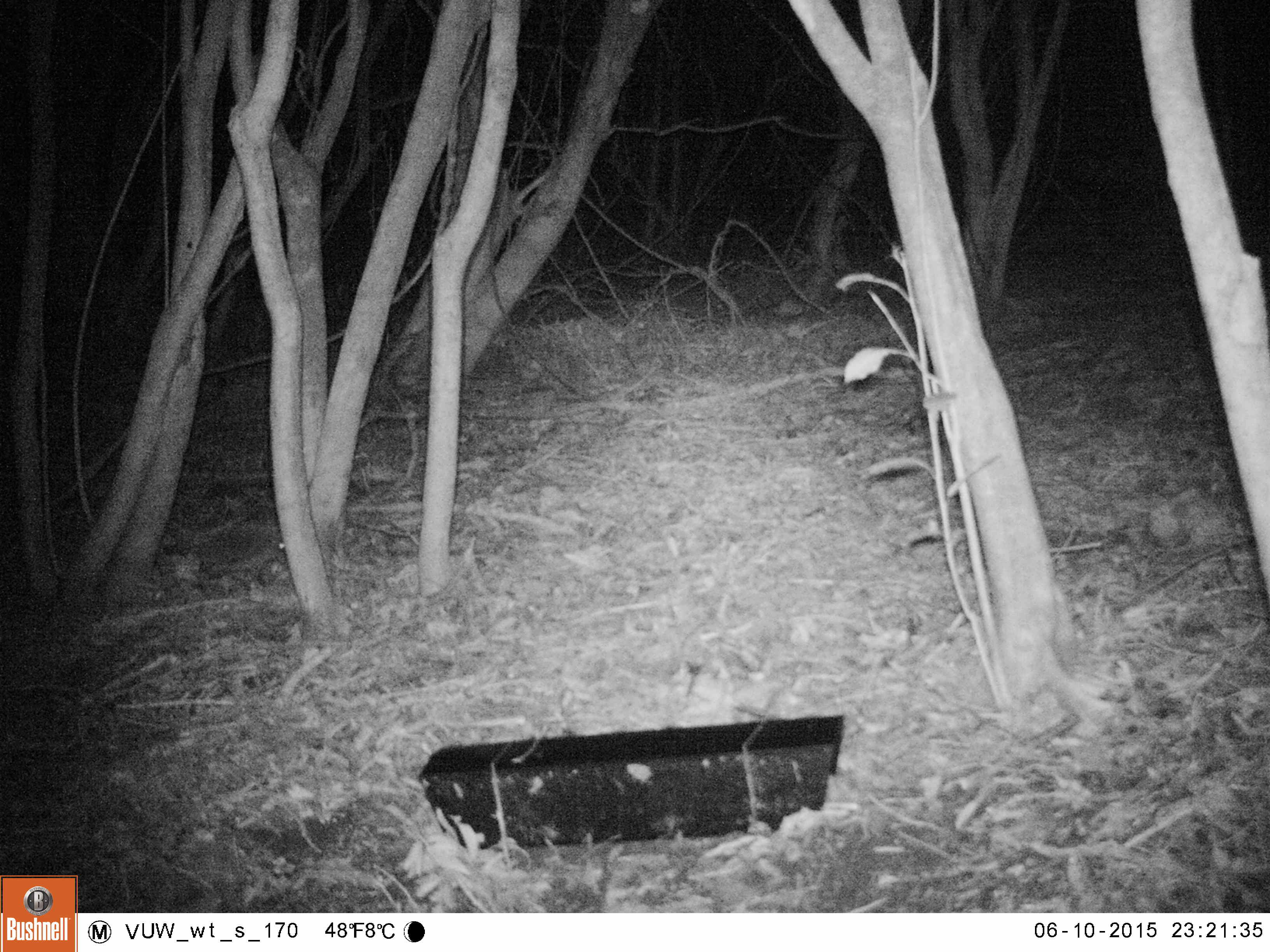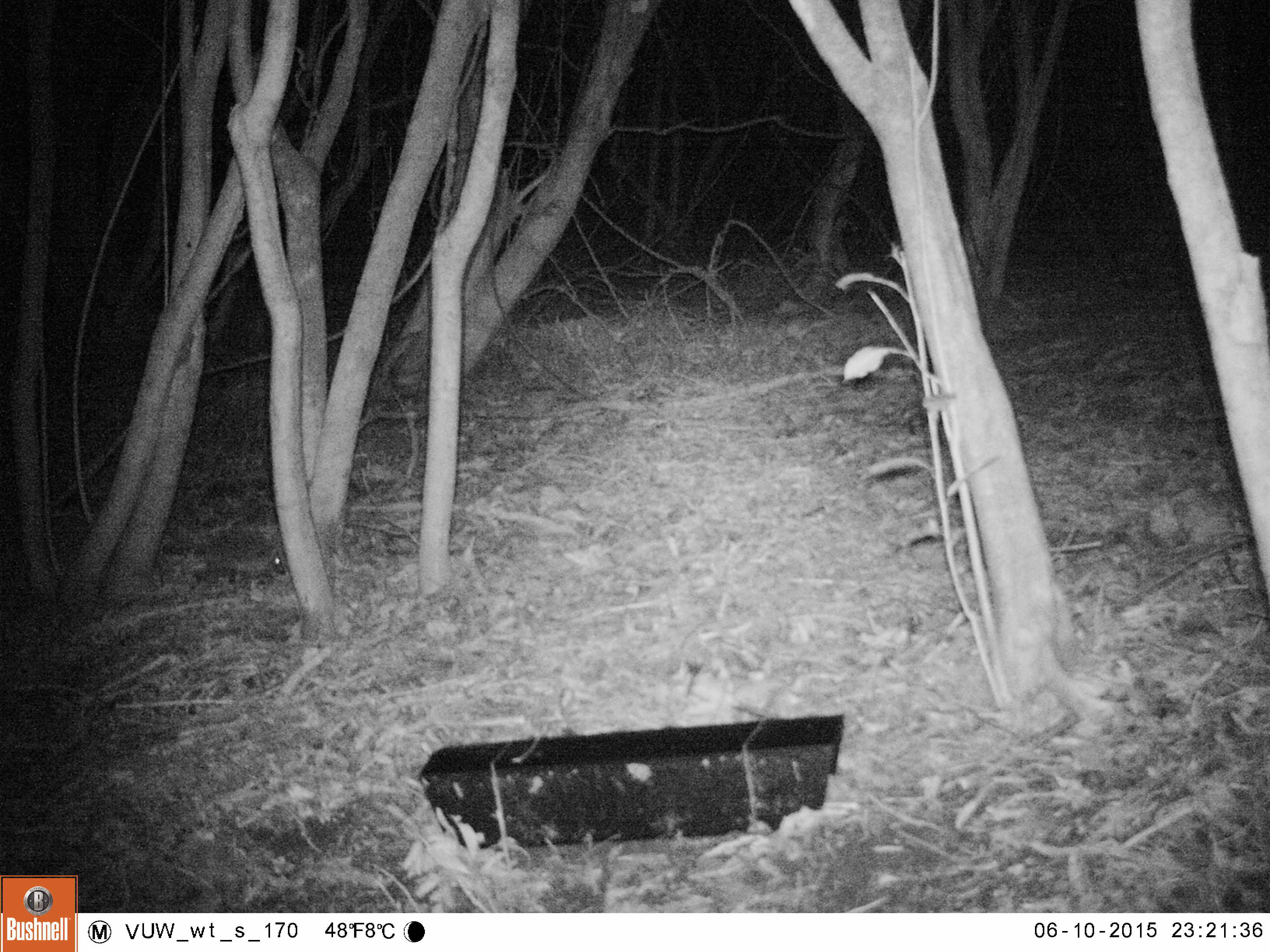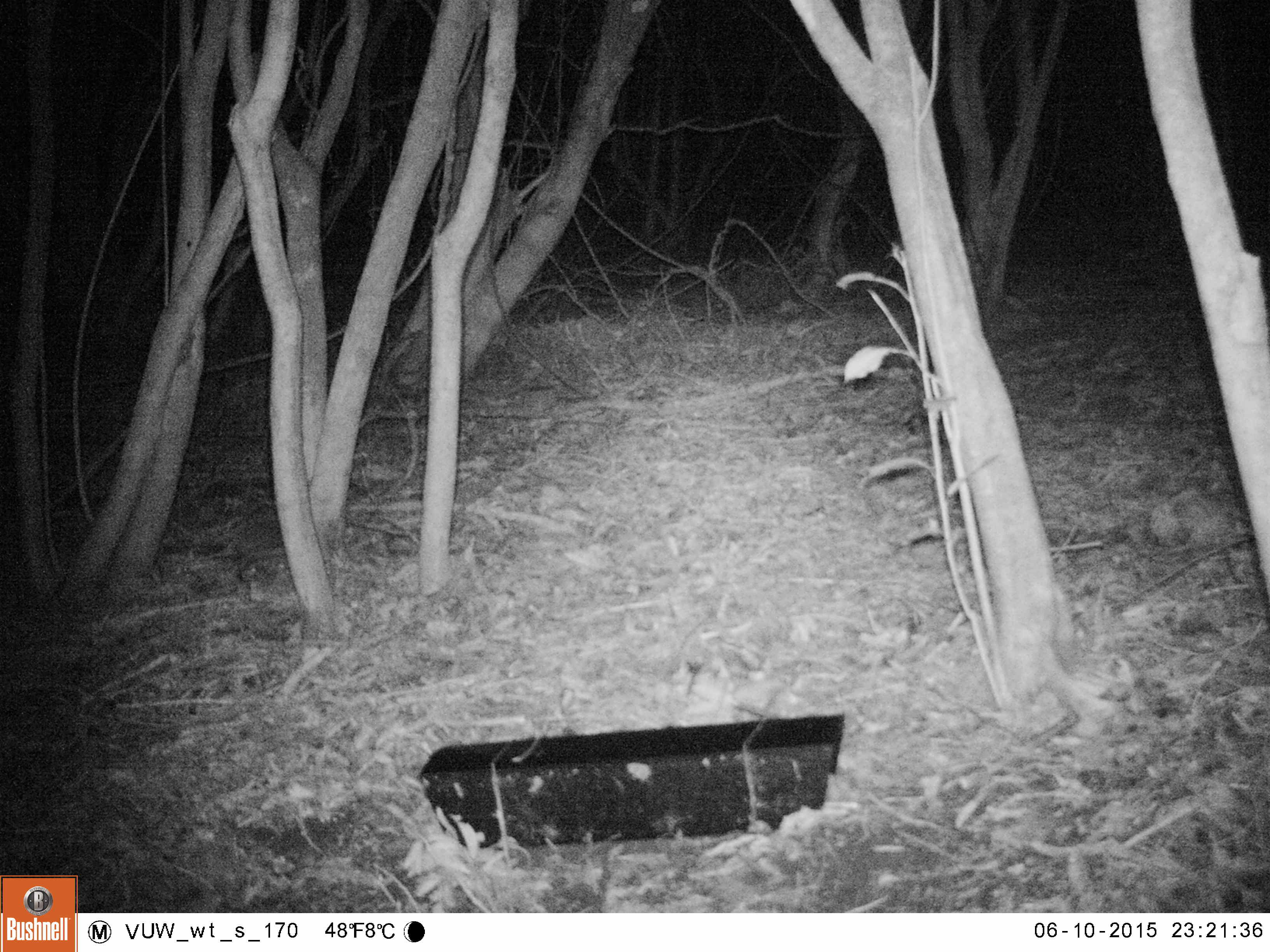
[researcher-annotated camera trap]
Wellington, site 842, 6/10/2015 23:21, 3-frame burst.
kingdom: Animalia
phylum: Chordata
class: Mammalia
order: Eulipotyphla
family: Erinaceidae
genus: Erinaceus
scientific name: Erinaceus europaeus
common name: hedgehog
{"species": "hedgehog (Erinaceus europaeus)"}